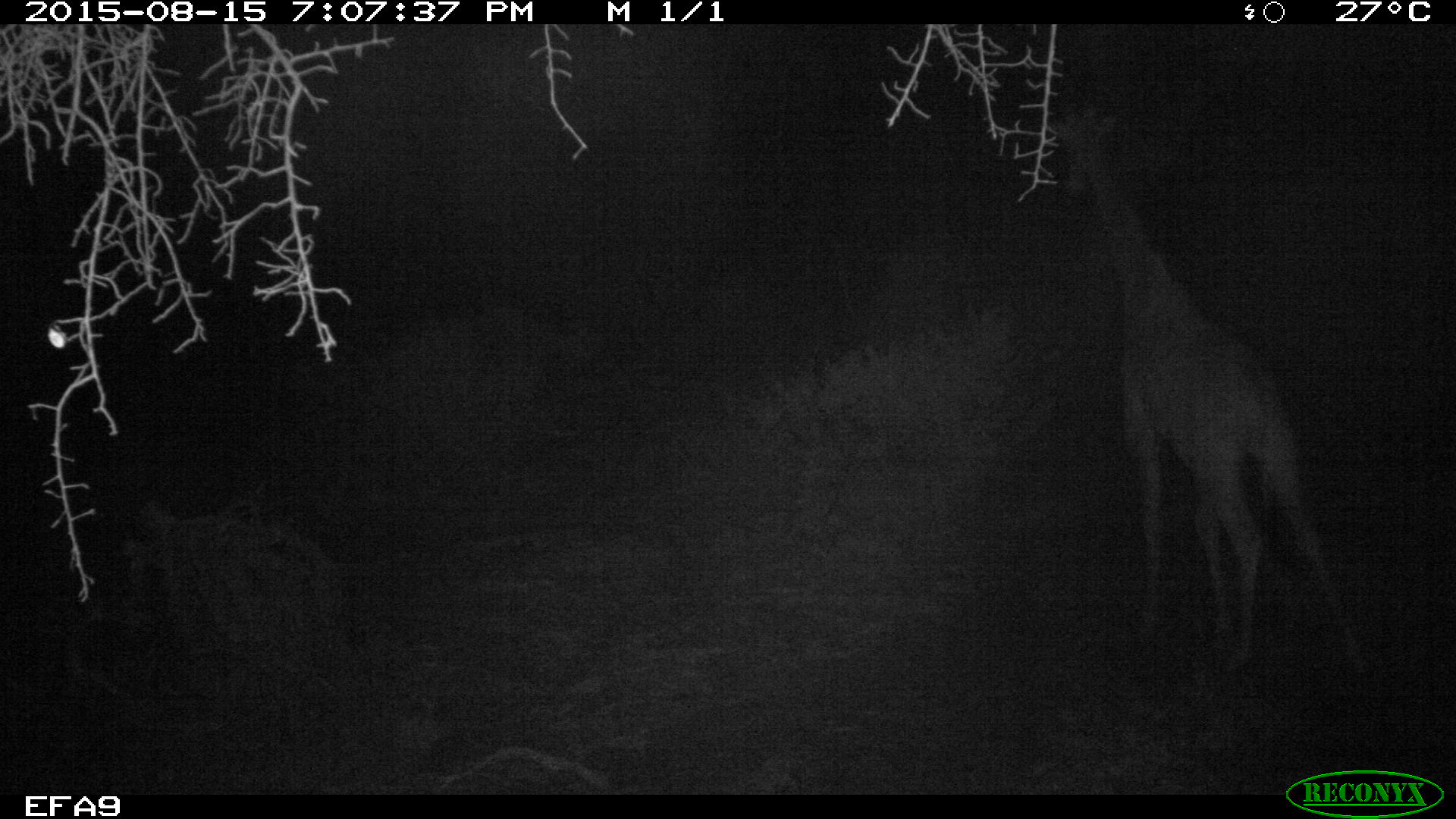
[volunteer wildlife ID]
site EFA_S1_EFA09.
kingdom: Animalia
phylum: Chordata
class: Mammalia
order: Artiodactyla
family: Giraffidae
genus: Giraffa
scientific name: Giraffa camelopardalis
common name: giraffe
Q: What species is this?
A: Giraffe (Giraffa camelopardalis).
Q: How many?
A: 1.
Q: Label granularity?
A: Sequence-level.